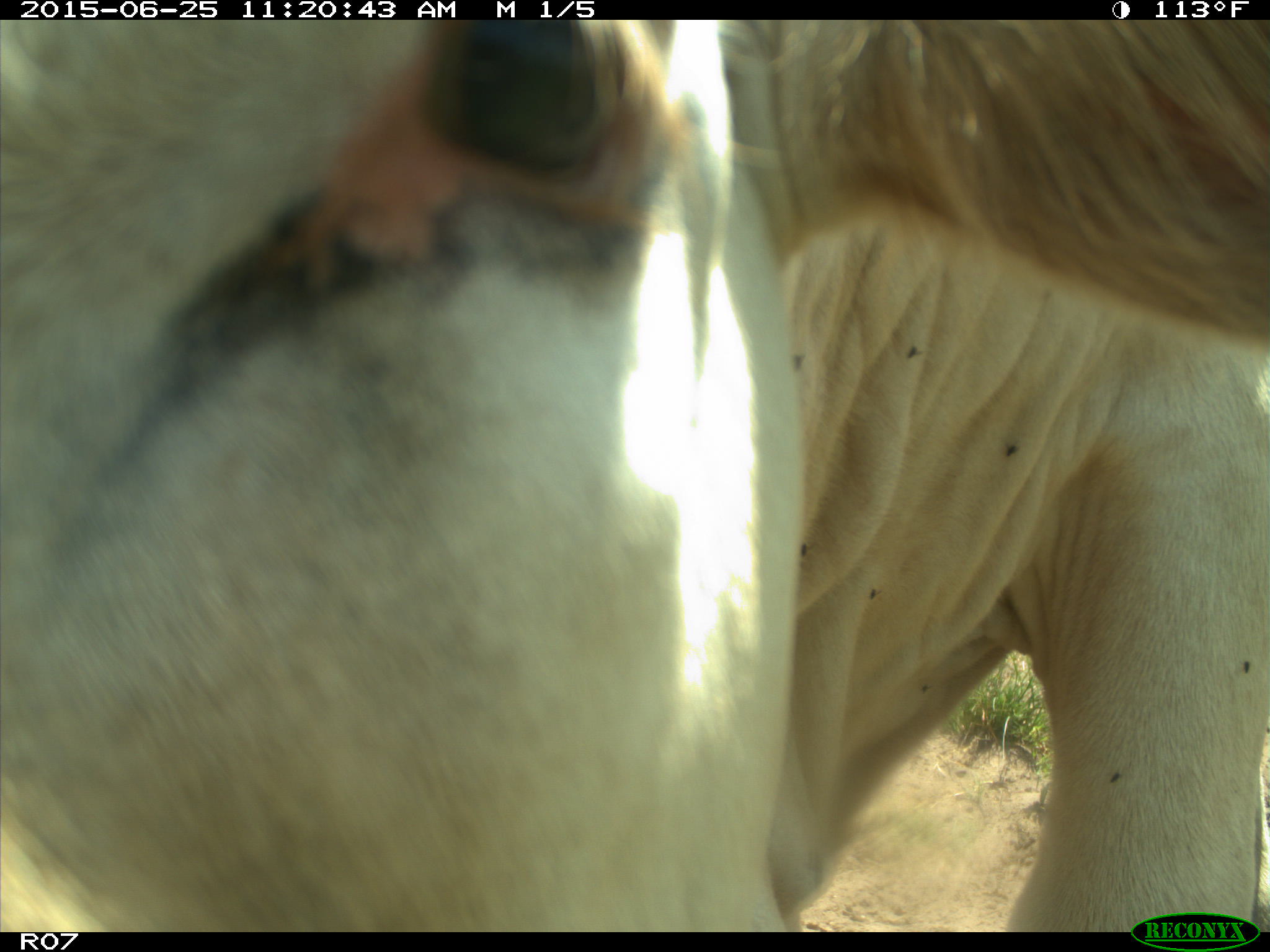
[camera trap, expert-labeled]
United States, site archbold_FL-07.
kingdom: Animalia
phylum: Chordata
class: Mammalia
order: Artiodactyla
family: Bovidae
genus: Bos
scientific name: Bos taurus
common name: domestic cow